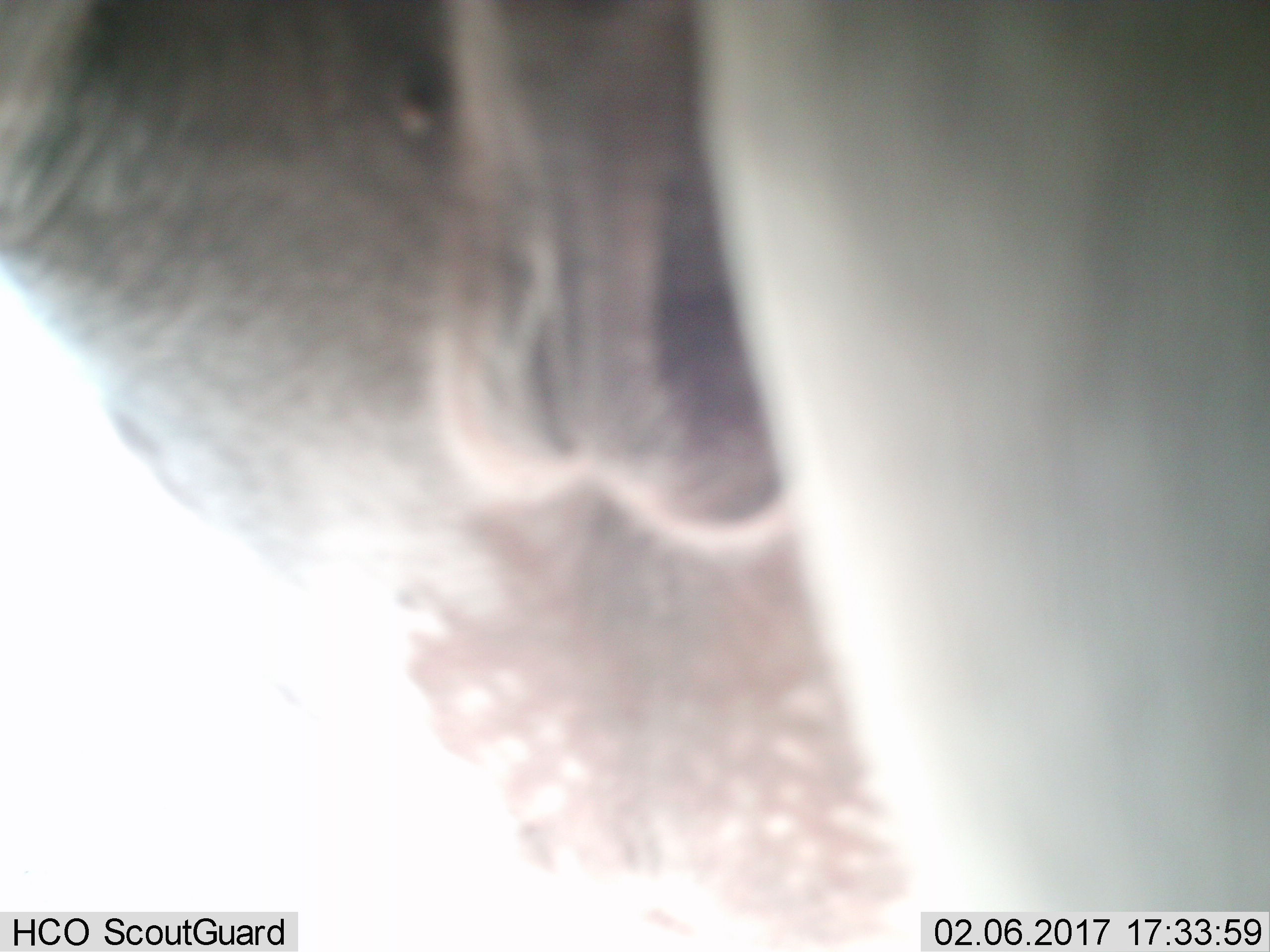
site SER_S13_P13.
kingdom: Animalia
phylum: Chordata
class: Mammalia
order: Artiodactyla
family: Bovidae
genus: Connochaetes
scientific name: Connochaetes taurinus taurinus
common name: blue wildebeest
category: wildebeestblue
Wildebeestblue (blue wildebeest) (Connochaetes taurinus taurinus), count 1. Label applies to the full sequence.